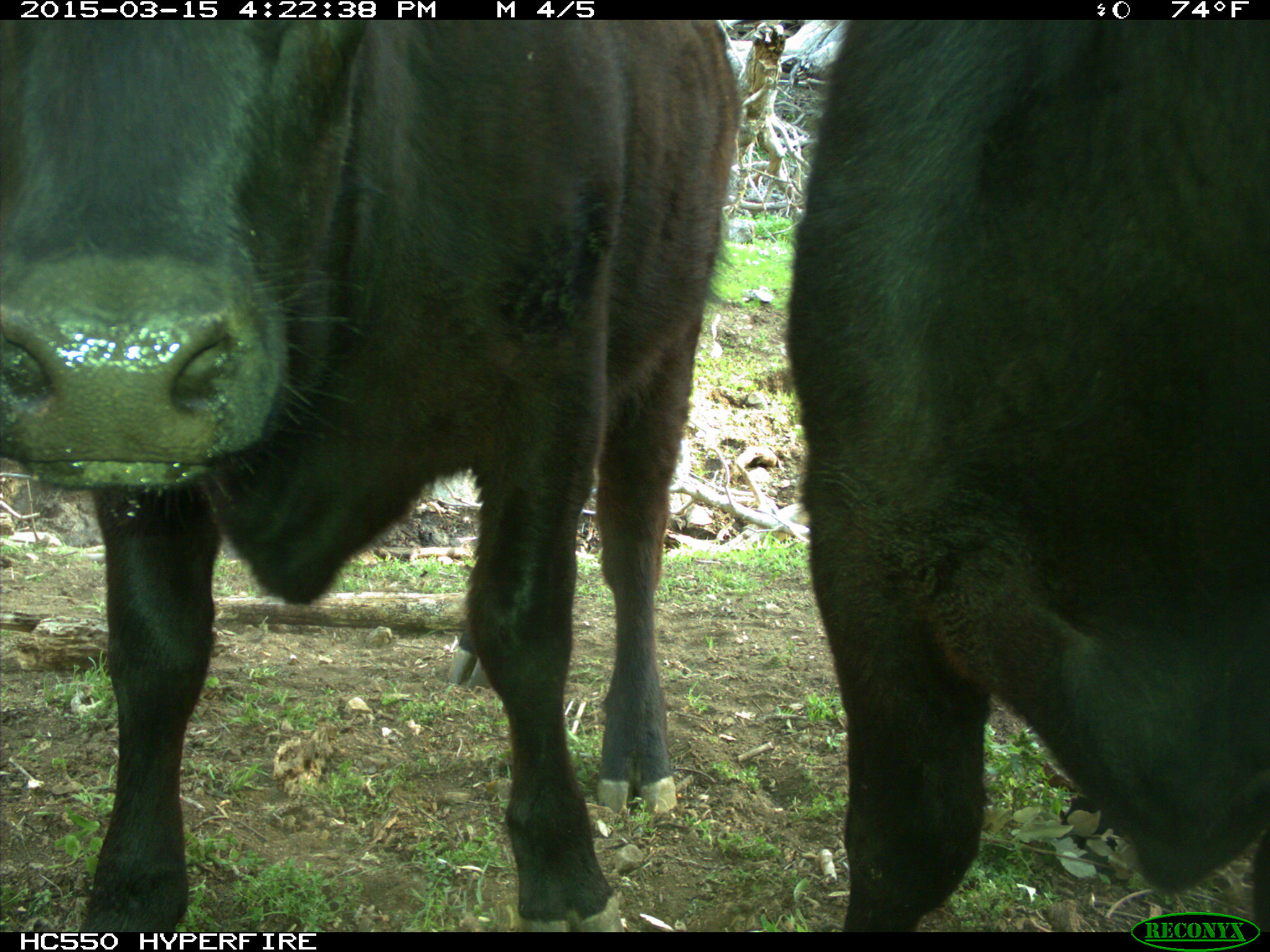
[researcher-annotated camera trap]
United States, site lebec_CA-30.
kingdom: Animalia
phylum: Chordata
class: Mammalia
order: Artiodactyla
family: Bovidae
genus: Bos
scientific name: Bos taurus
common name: domestic cow